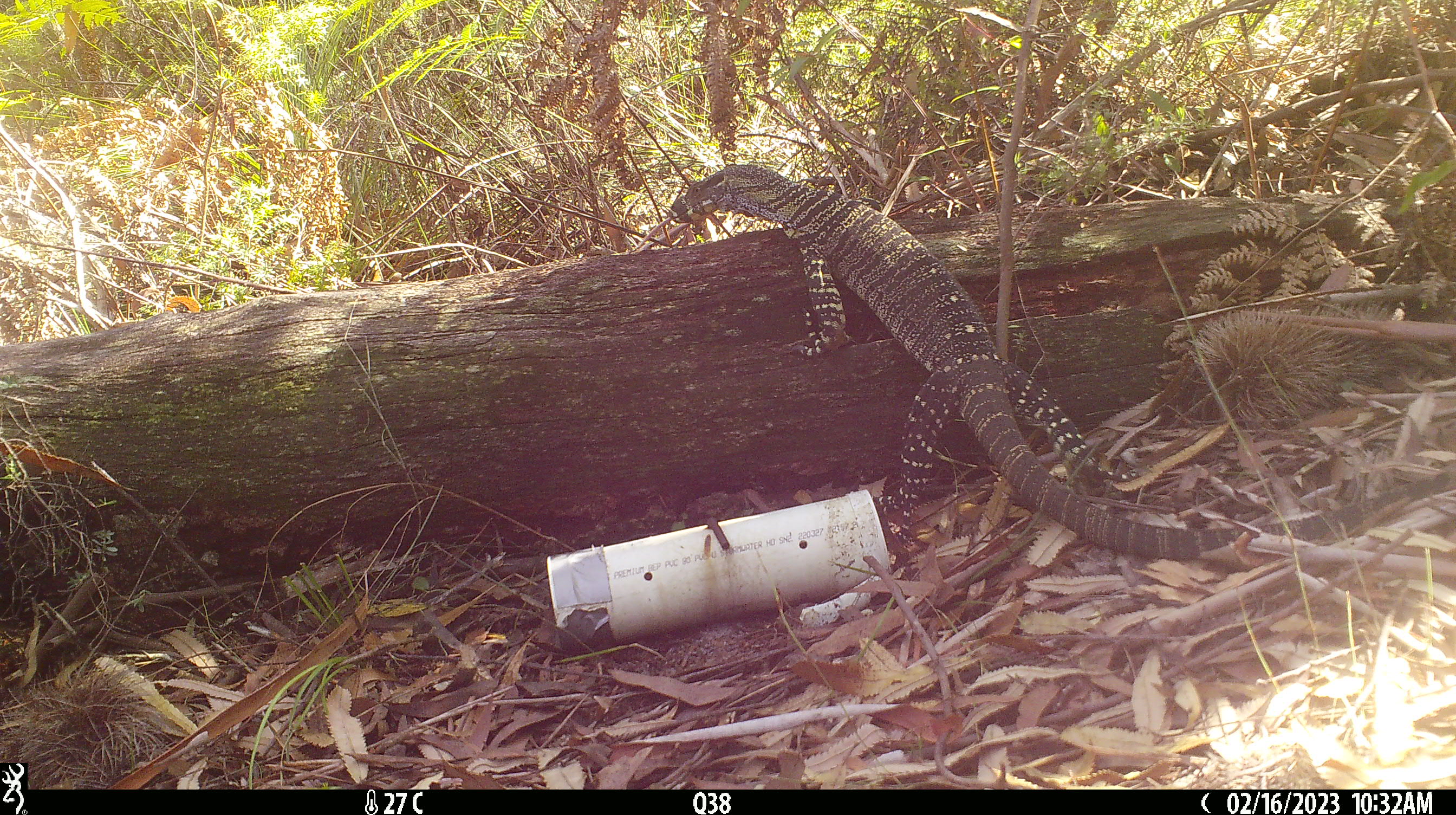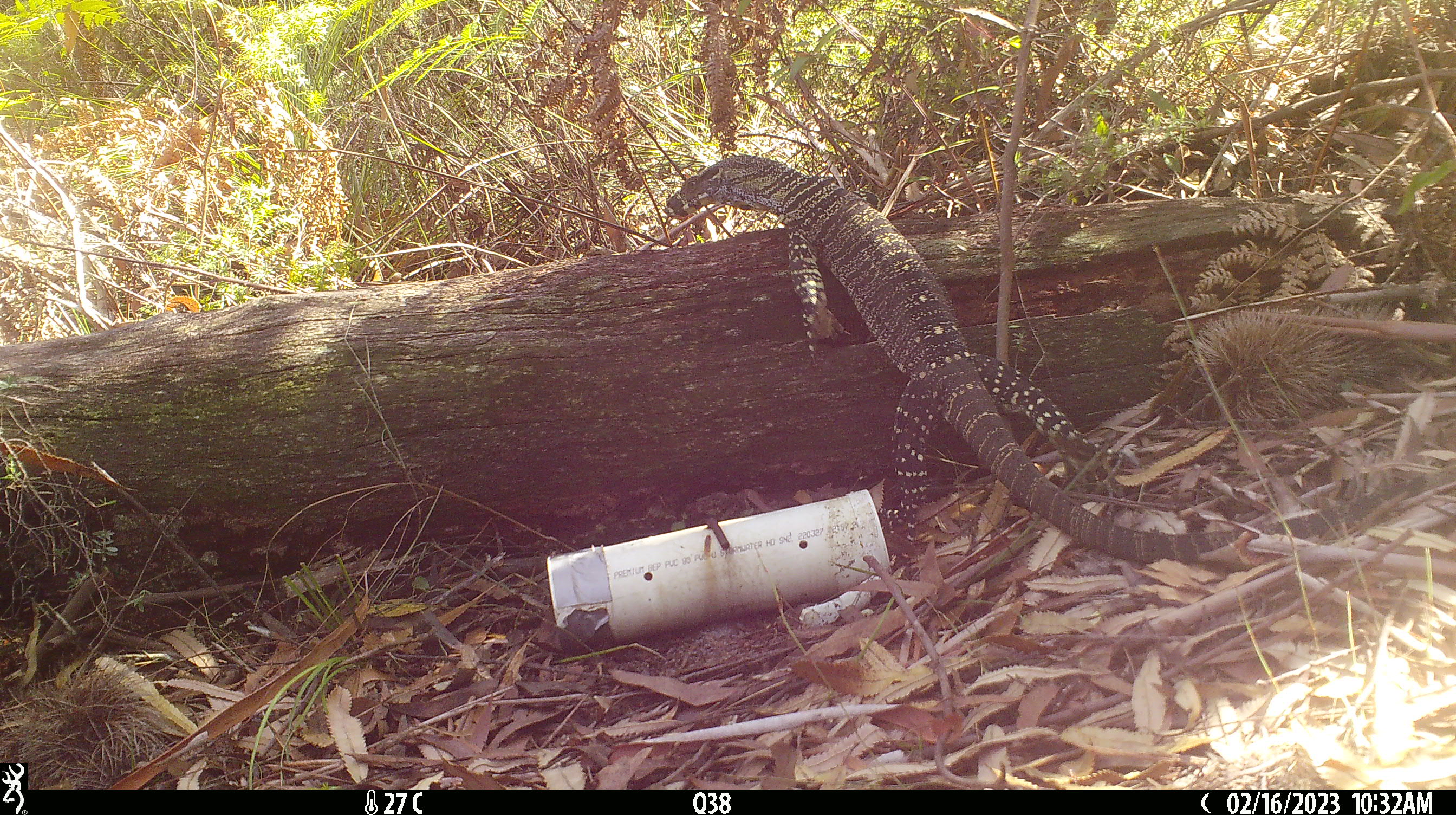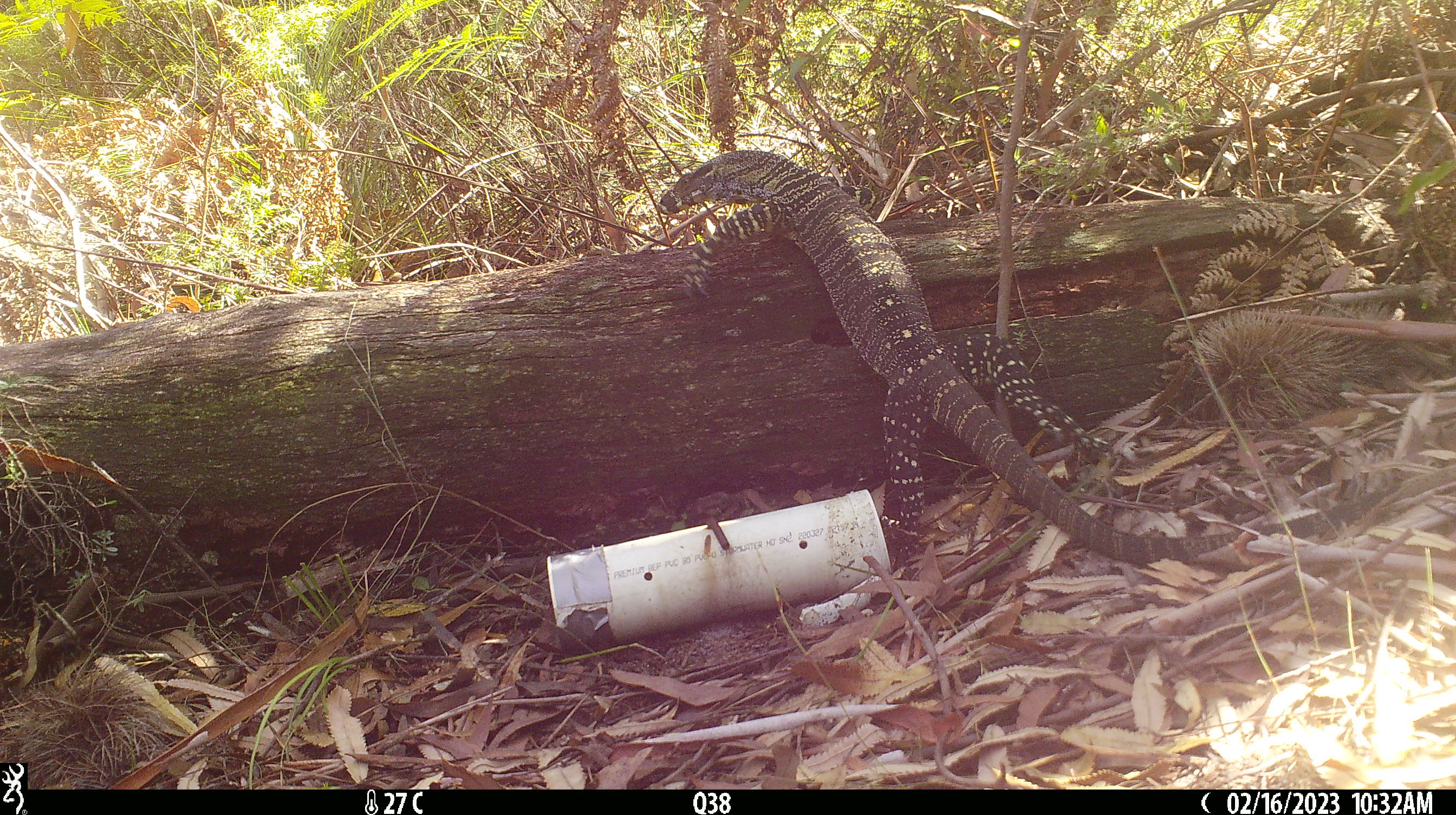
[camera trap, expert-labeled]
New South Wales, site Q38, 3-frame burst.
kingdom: Animalia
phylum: Chordata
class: Reptilia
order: Squamata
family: Varanidae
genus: Varanus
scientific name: Varanus varius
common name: lace monitor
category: goanna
Goanna (lace monitor) (Varanus varius).